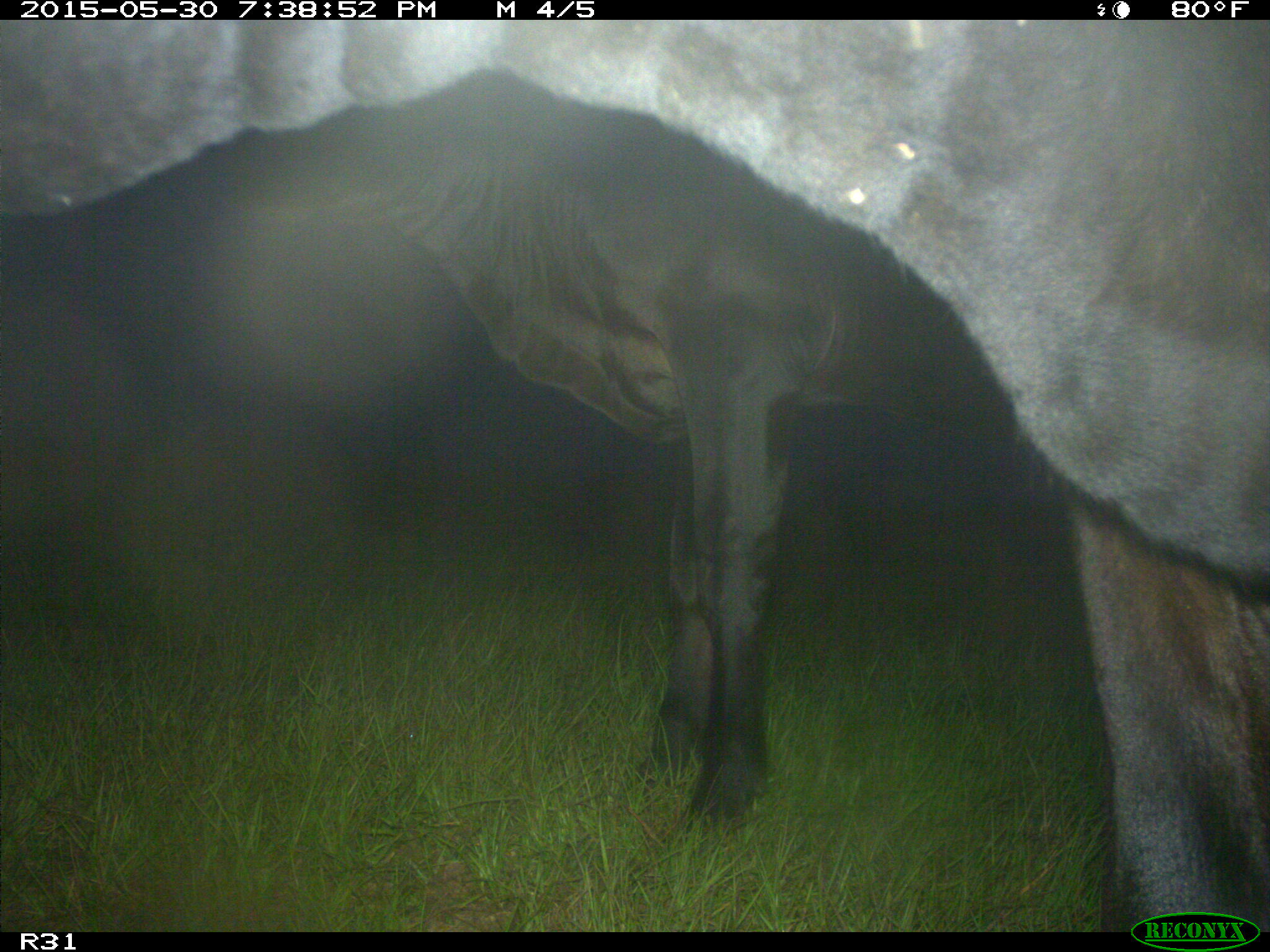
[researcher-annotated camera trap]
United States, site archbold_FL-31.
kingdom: Animalia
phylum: Chordata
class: Mammalia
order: Artiodactyla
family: Bovidae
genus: Bos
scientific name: Bos taurus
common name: domestic cow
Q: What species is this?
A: Bos taurus (domestic cow).